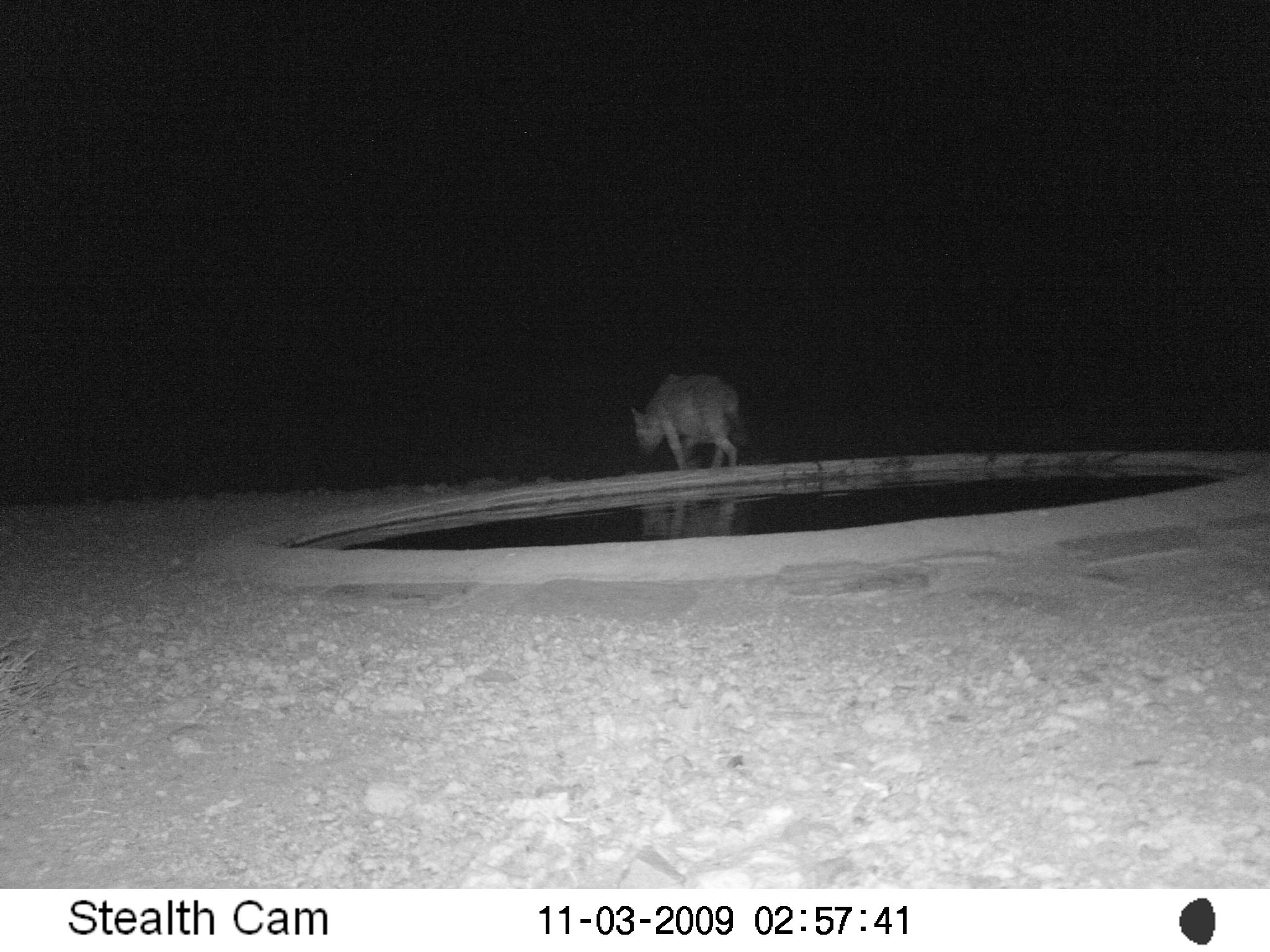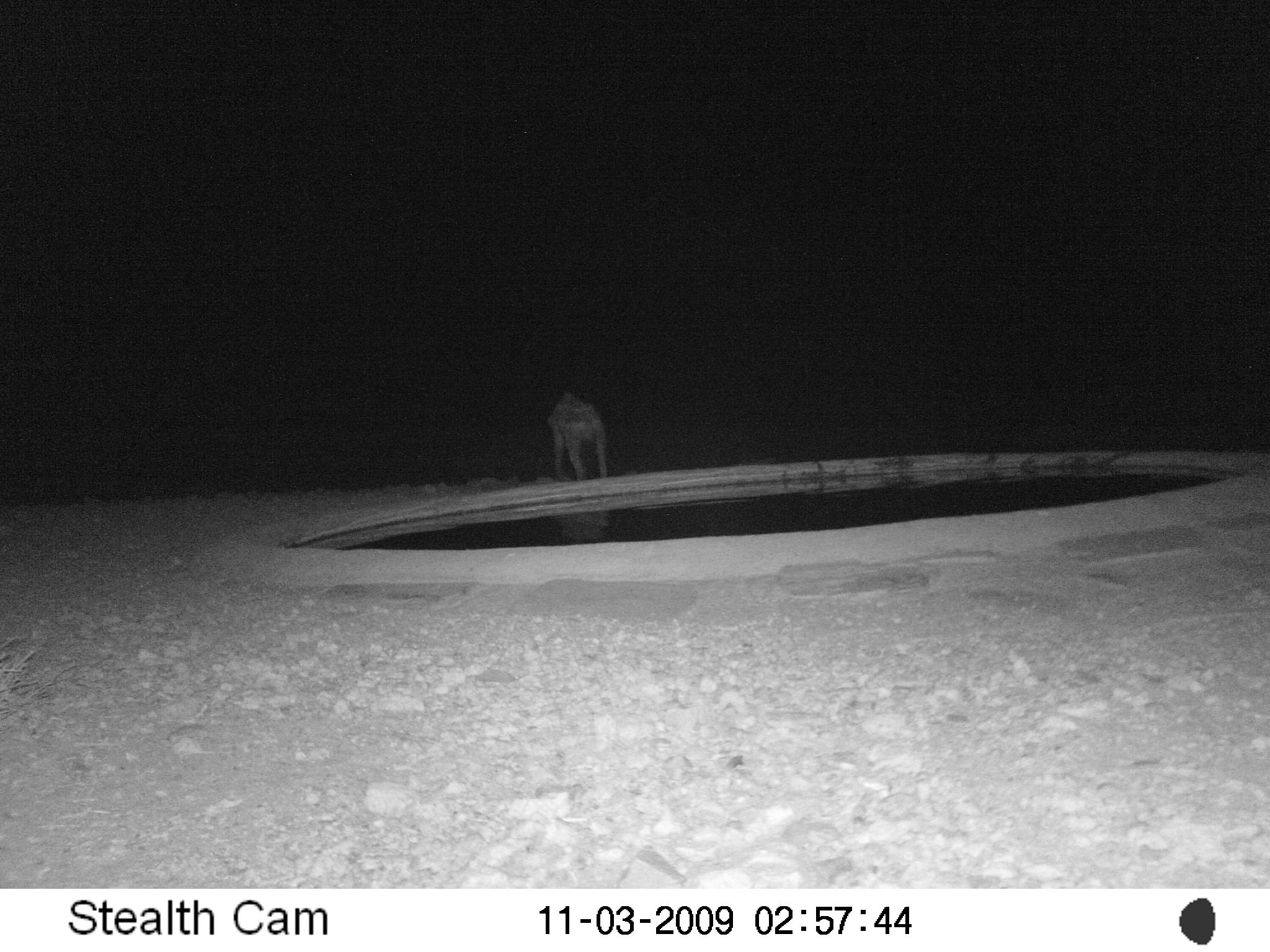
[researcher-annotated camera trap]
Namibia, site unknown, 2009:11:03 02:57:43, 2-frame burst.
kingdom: Animalia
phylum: Chordata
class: Mammalia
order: Carnivora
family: Hyaenidae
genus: Crocuta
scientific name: Crocuta crocuta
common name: spotted hyena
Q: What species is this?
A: Crocuta crocuta (spotted hyena).